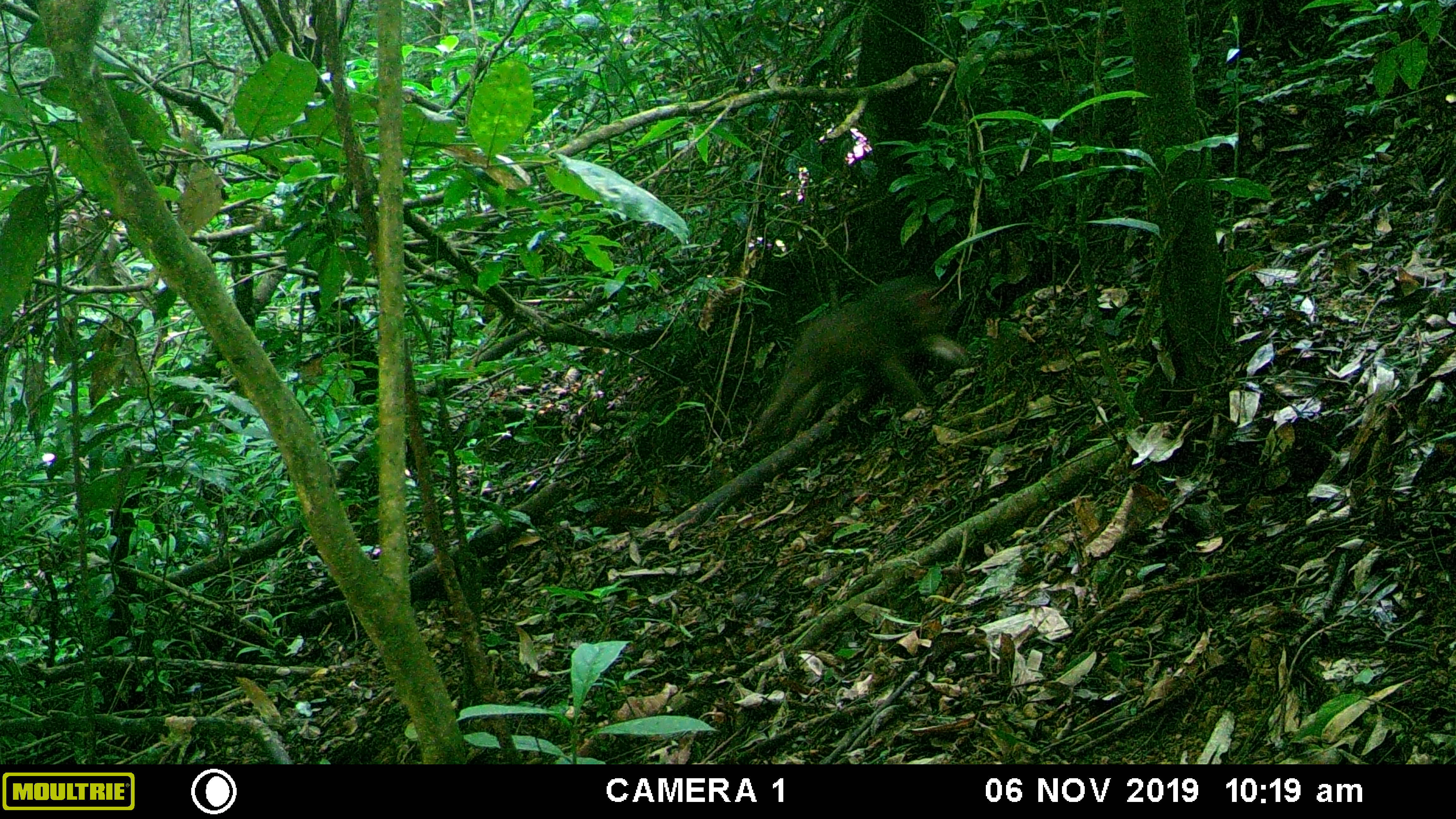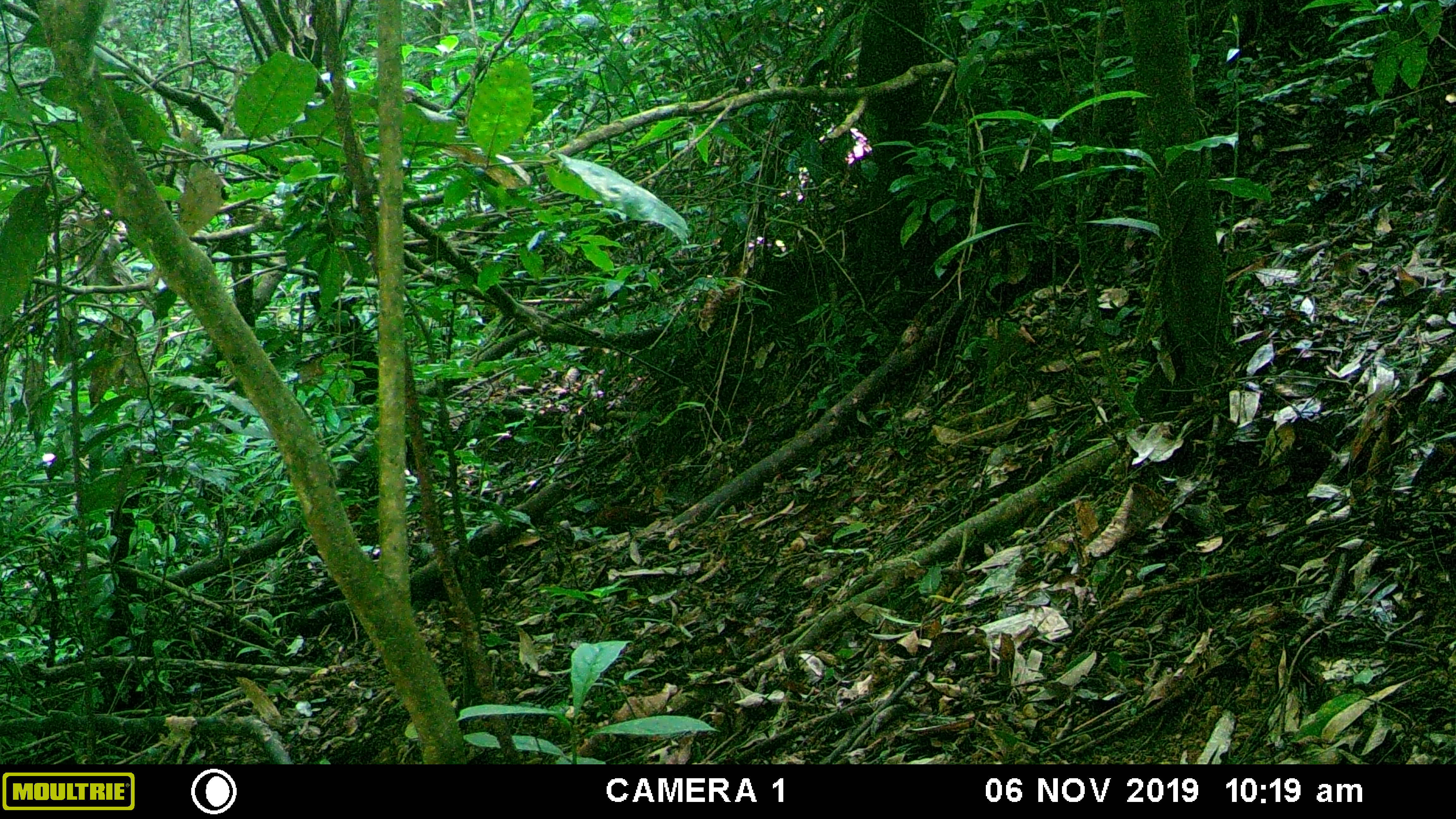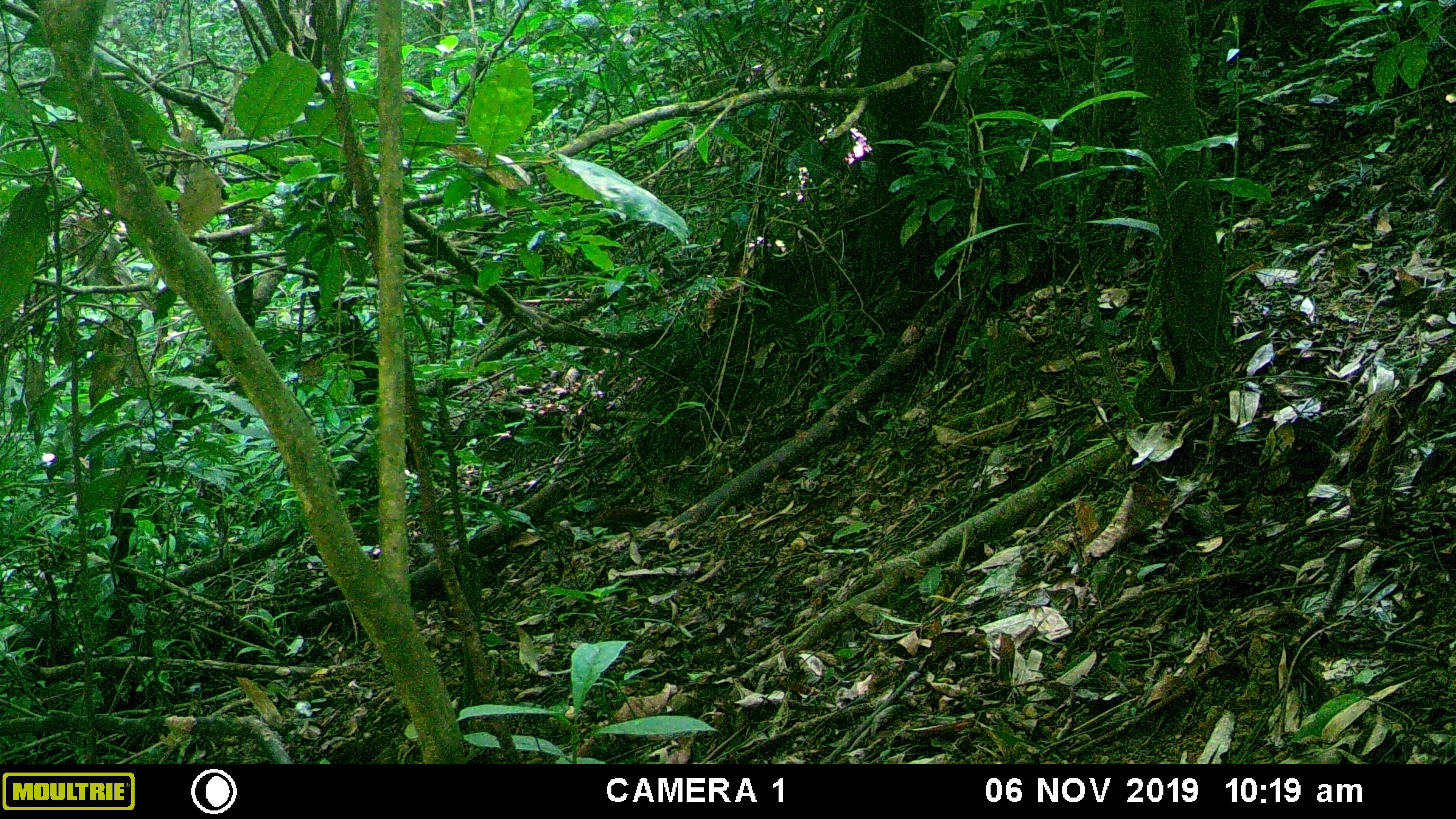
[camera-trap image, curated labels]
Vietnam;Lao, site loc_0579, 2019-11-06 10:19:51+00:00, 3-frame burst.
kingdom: Animalia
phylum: Chordata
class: Mammalia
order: Primates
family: Cercopithecidae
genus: Macaca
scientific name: Macaca arctoides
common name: stump-tailed macaque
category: stump tailed macaque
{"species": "stump tailed macaque (stump-tailed macaque) (Macaca arctoides)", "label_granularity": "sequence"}